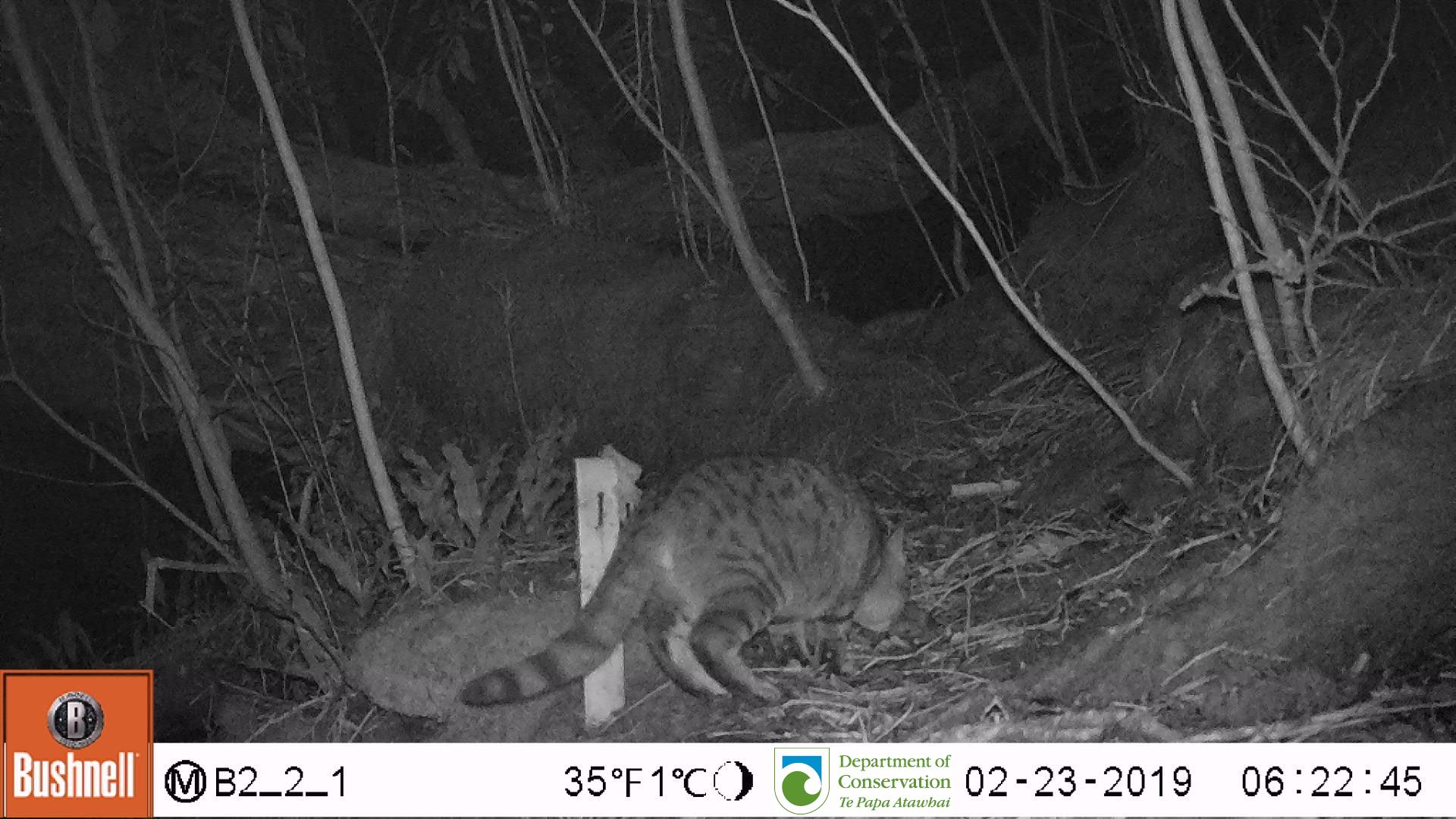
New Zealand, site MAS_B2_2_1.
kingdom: Animalia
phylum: Chordata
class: Mammalia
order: Carnivora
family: Felidae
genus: Felis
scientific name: Felis catus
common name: domestic cat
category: cat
Cat (domestic cat) (Felis catus).